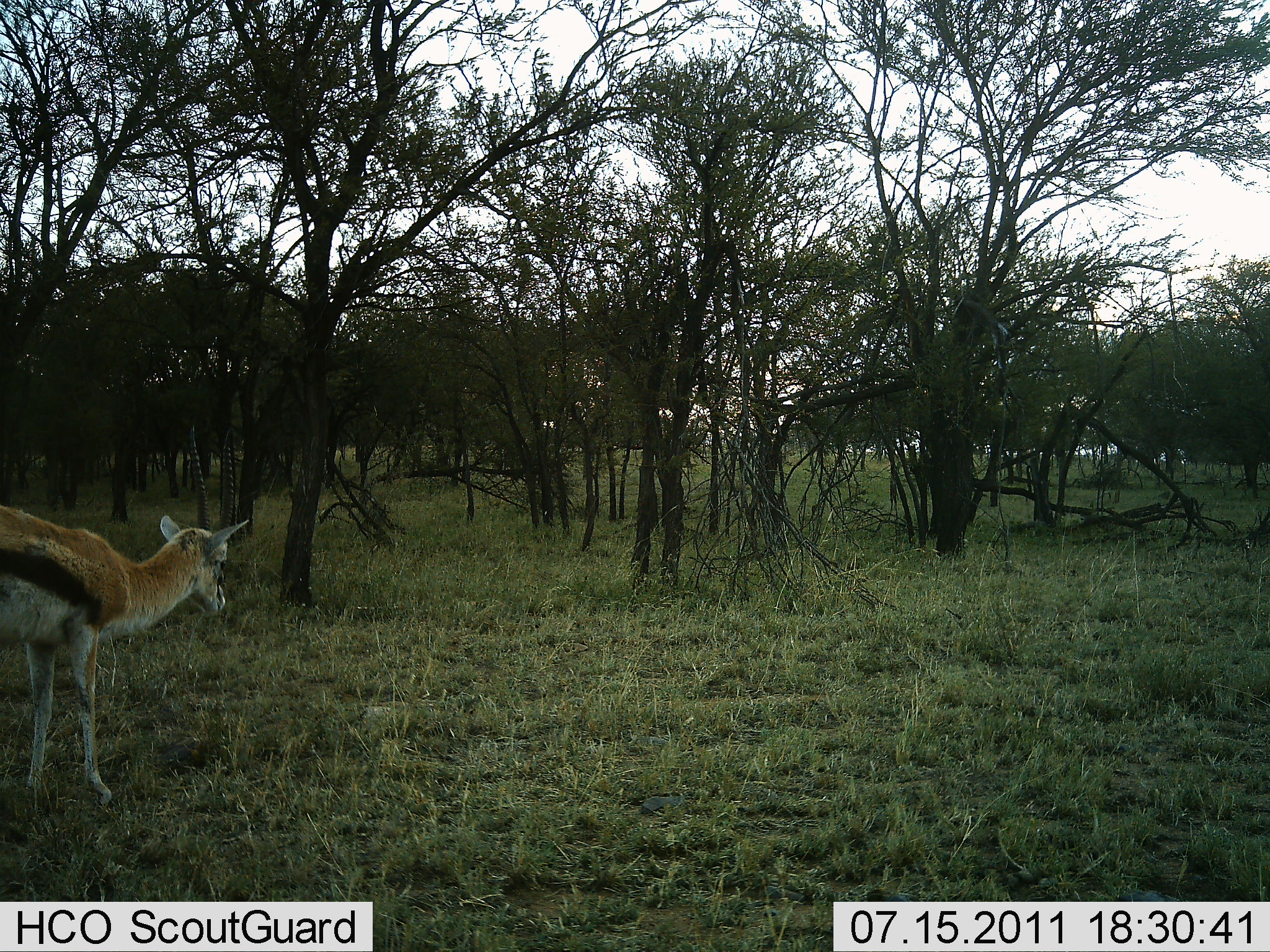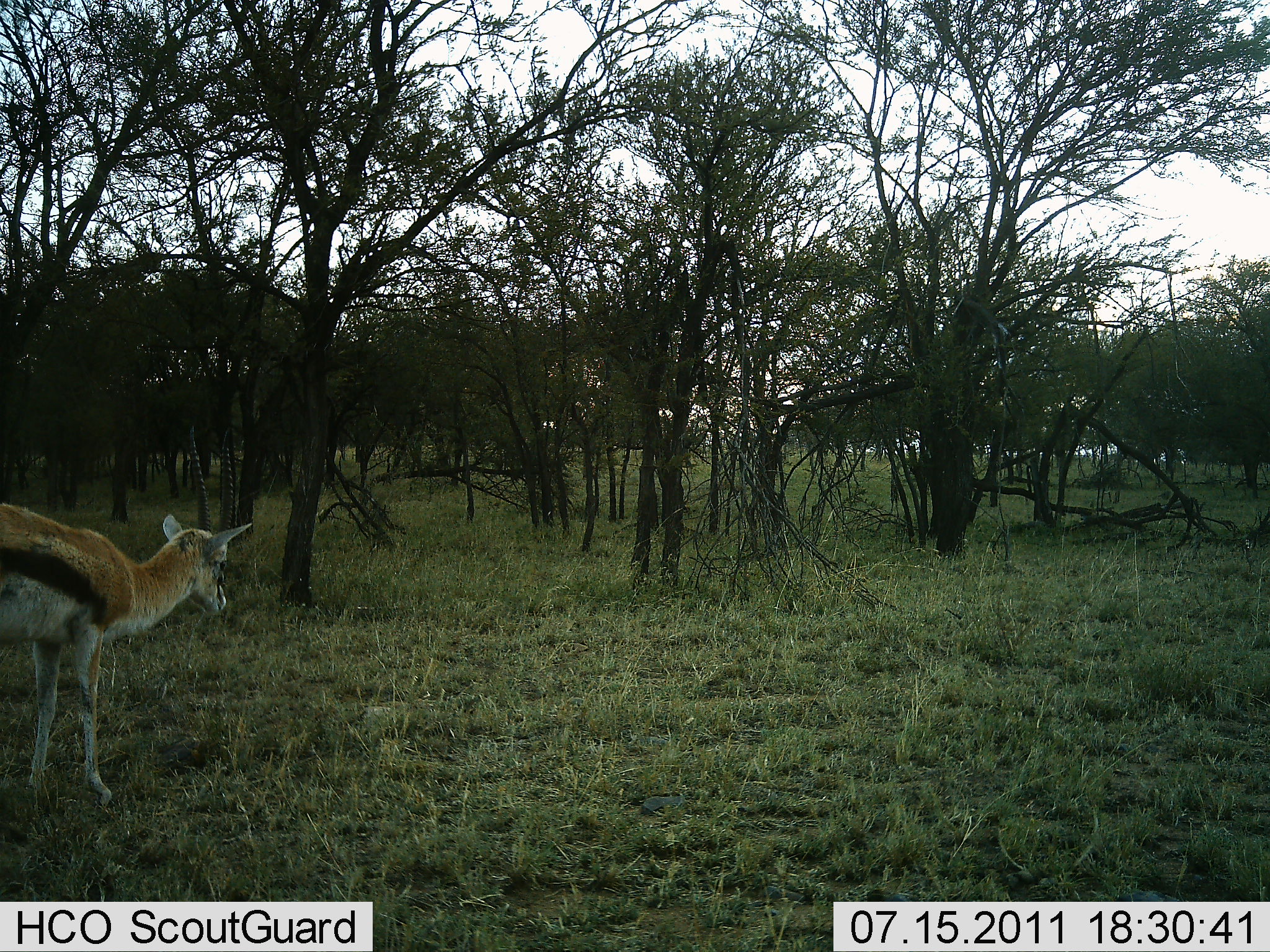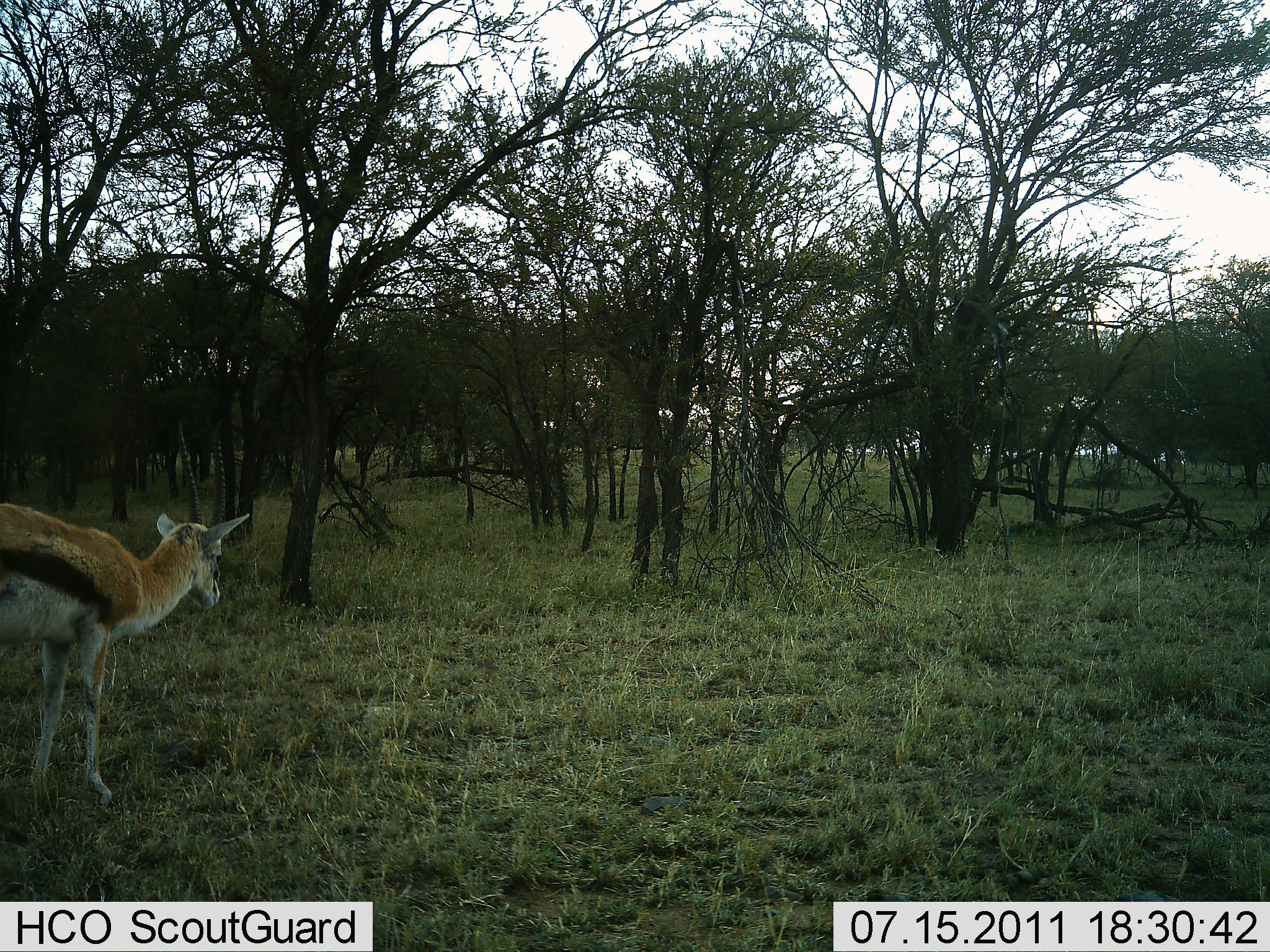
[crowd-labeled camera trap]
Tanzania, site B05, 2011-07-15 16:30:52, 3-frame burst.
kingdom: Animalia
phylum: Chordata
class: Mammalia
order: Artiodactyla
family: Bovidae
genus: Eudorcas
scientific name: Eudorcas thomsonii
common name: thomson's gazelle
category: gazellethomsons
Gazellethomsons (thomson's gazelle) (Eudorcas thomsonii), count 1. Behavior (volunteer vote fractions): standing 100%, resting 0%, moving 0%, interacting 0%. Young present (vote fraction): 18%. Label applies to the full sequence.